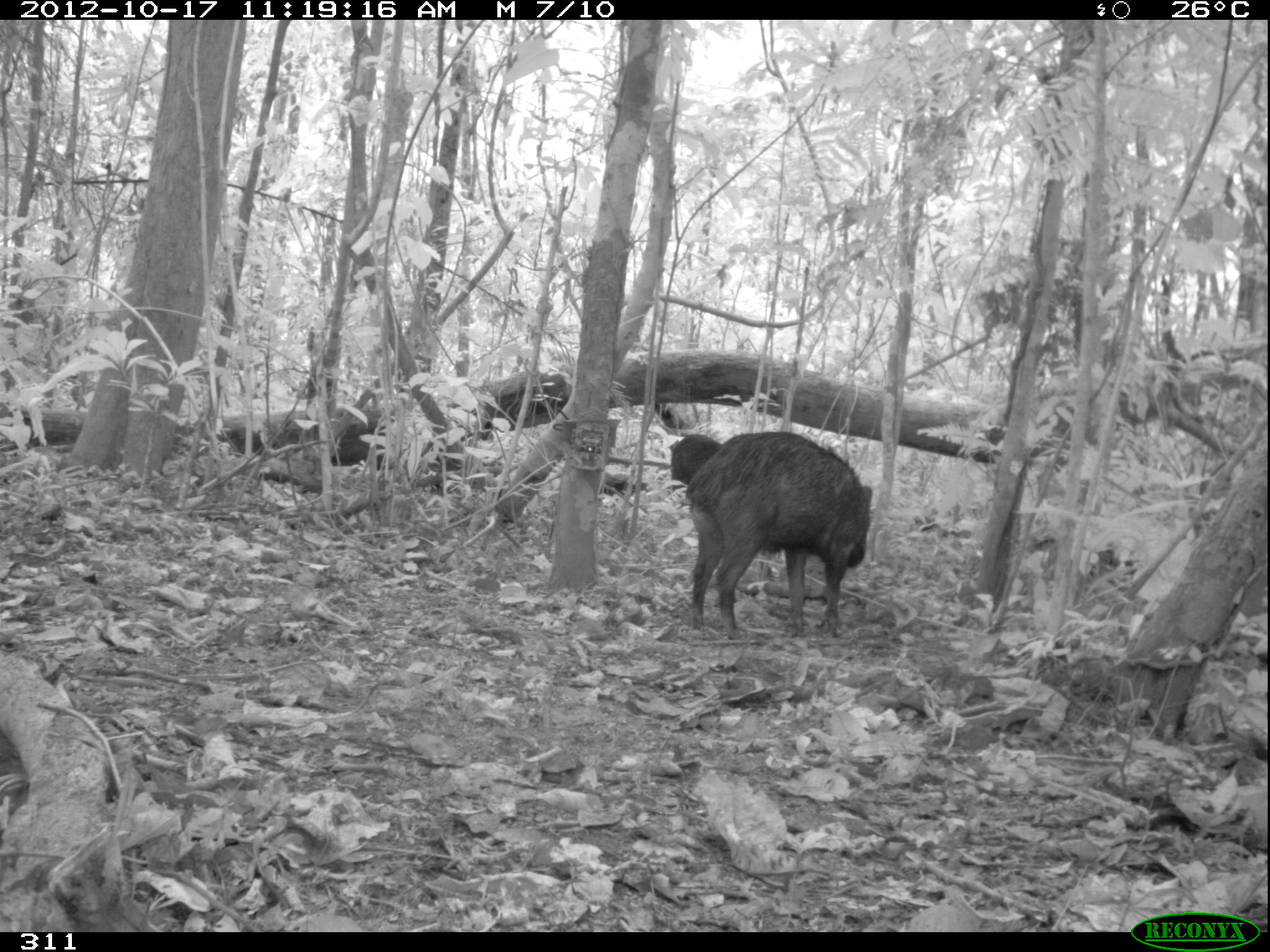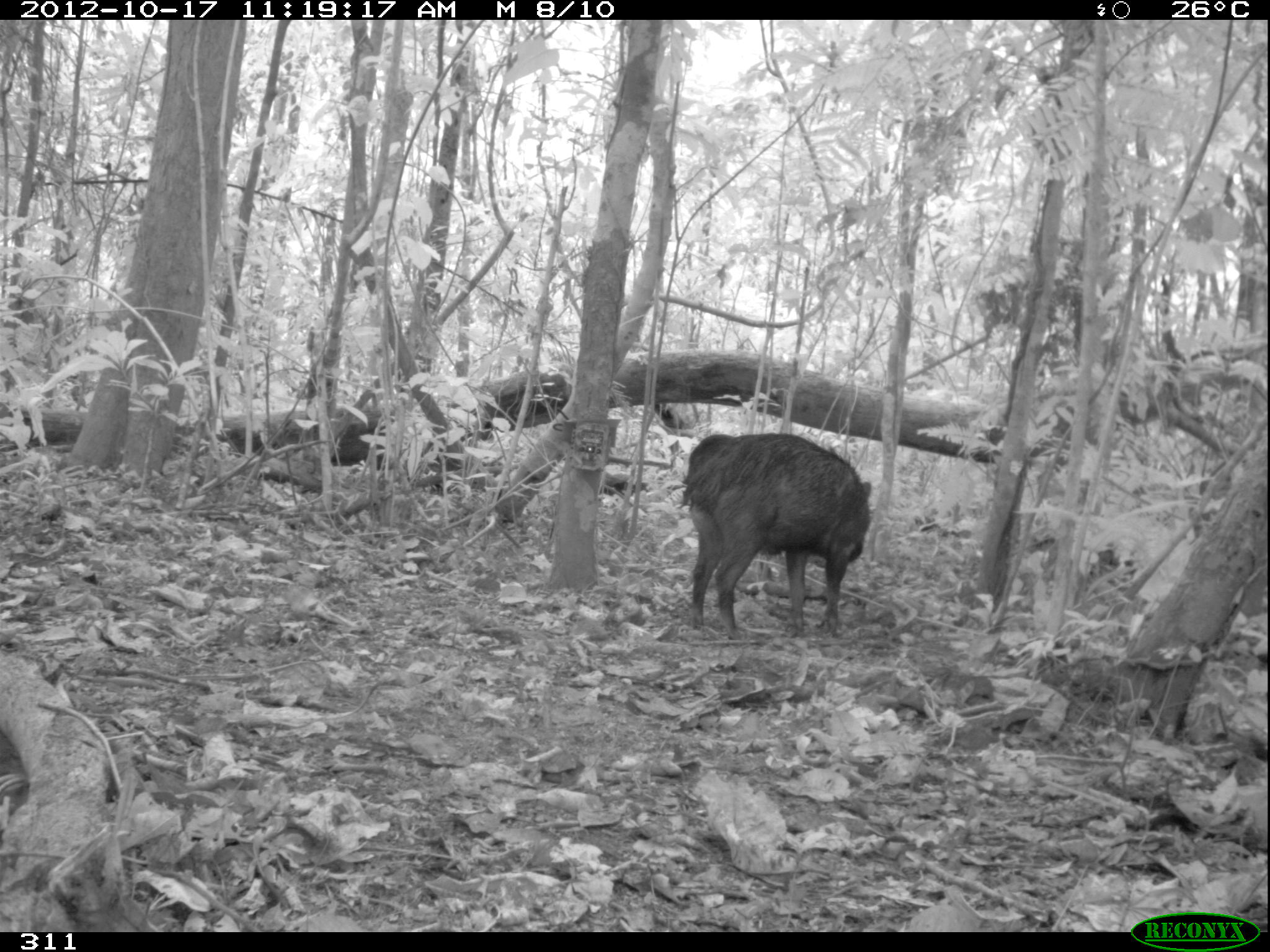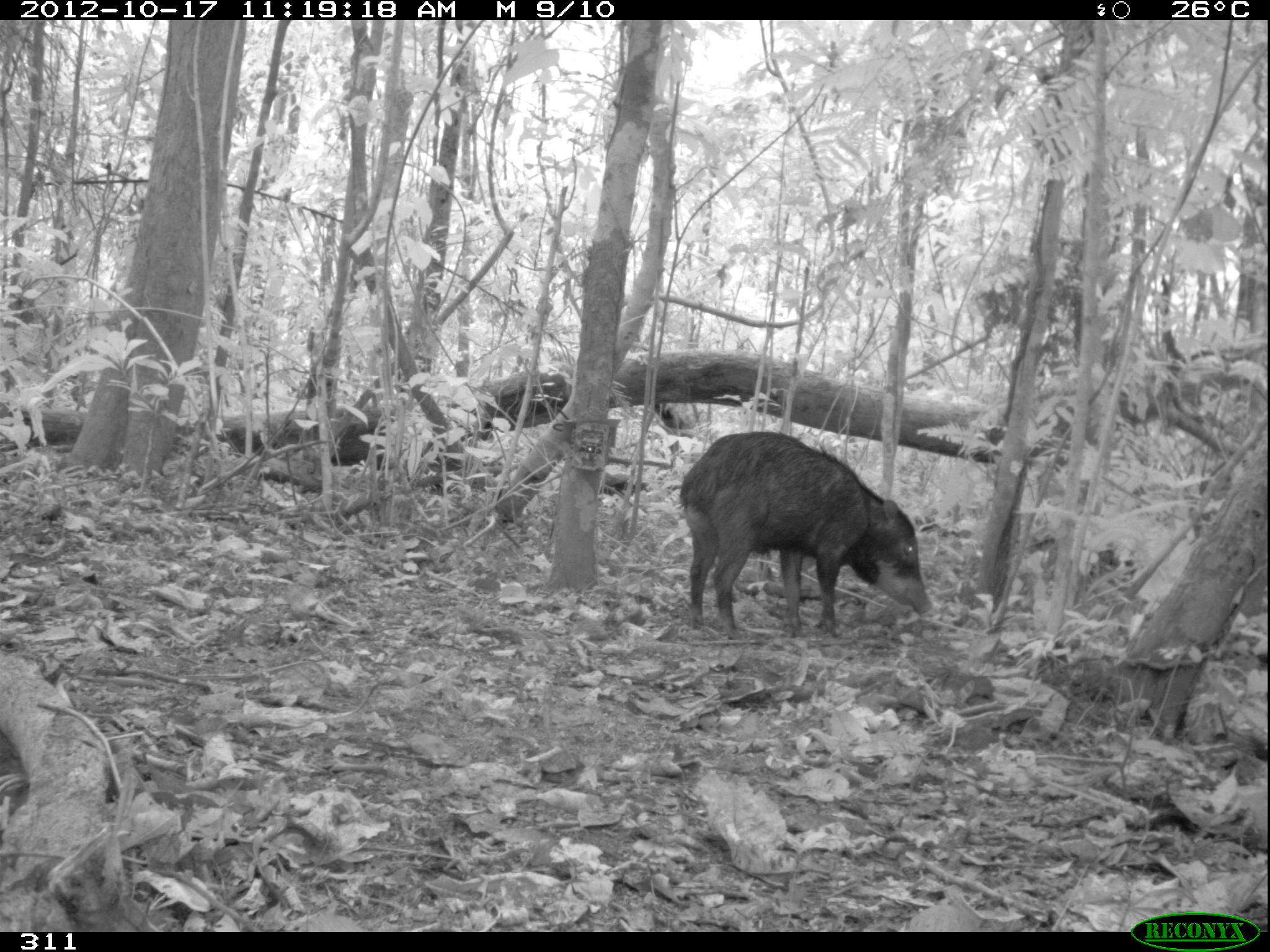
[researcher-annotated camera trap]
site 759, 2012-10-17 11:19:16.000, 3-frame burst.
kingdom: Animalia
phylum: Chordata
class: Mammalia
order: Artiodactyla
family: Tayassuidae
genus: Tayassu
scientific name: Tayassu pecari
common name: white-lipped peccary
Tayassu pecari (white-lipped peccary).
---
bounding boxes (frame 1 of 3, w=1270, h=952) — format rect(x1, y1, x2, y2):
tayassu pecari: rect(684, 430, 873, 641); rect(670, 433, 724, 491)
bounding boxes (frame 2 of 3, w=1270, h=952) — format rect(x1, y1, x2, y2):
tayassu pecari: rect(676, 432, 873, 641); rect(682, 433, 734, 507)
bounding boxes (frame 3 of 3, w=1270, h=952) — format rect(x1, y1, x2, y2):
tayassu pecari: rect(674, 430, 933, 640)